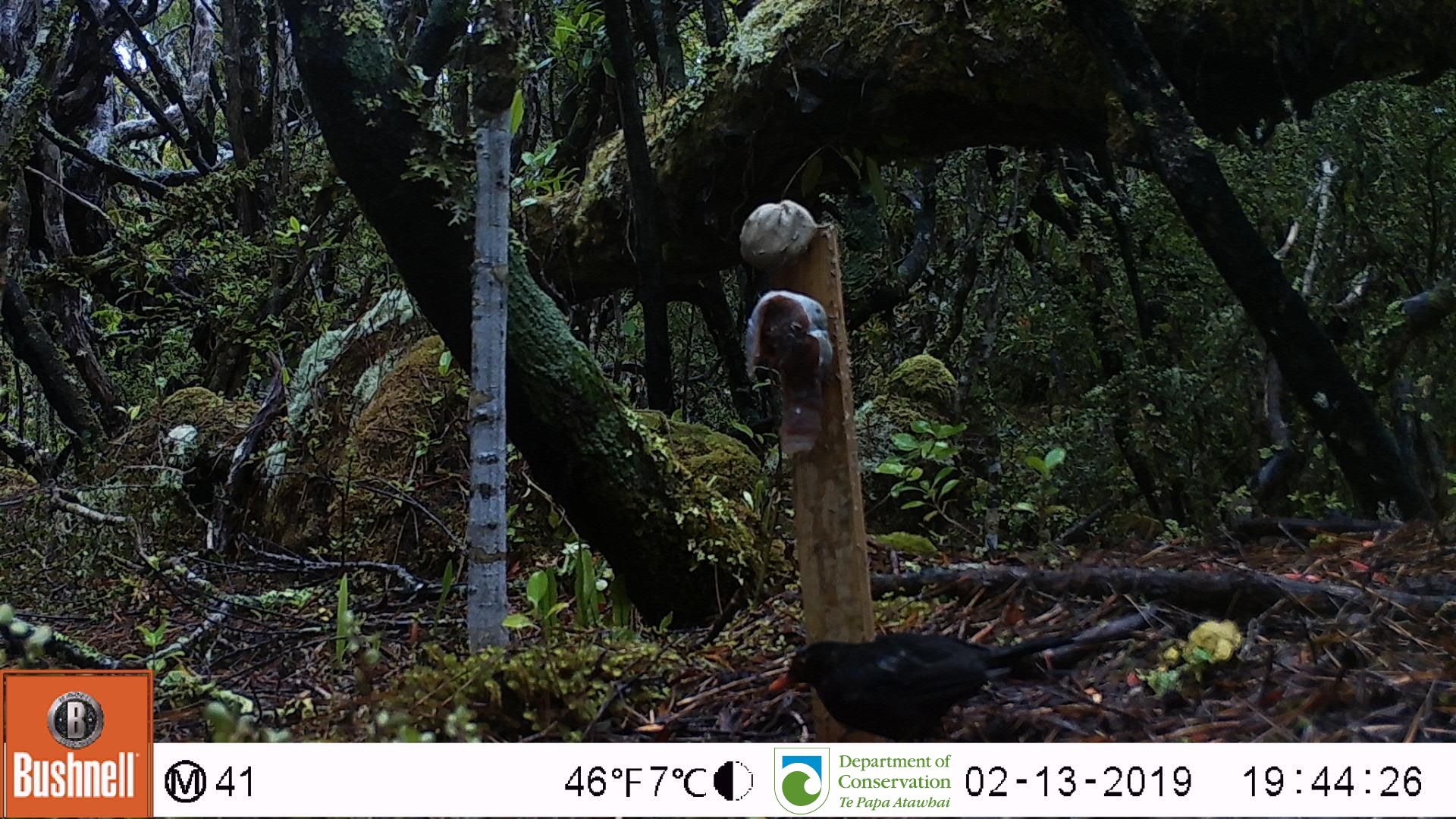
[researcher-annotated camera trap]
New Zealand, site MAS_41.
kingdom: Animalia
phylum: Chordata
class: Aves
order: Passeriformes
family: Turdidae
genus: Turdus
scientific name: Turdus merula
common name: eurasian blackbird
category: blackbird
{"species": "blackbird (eurasian blackbird) (Turdus merula)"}